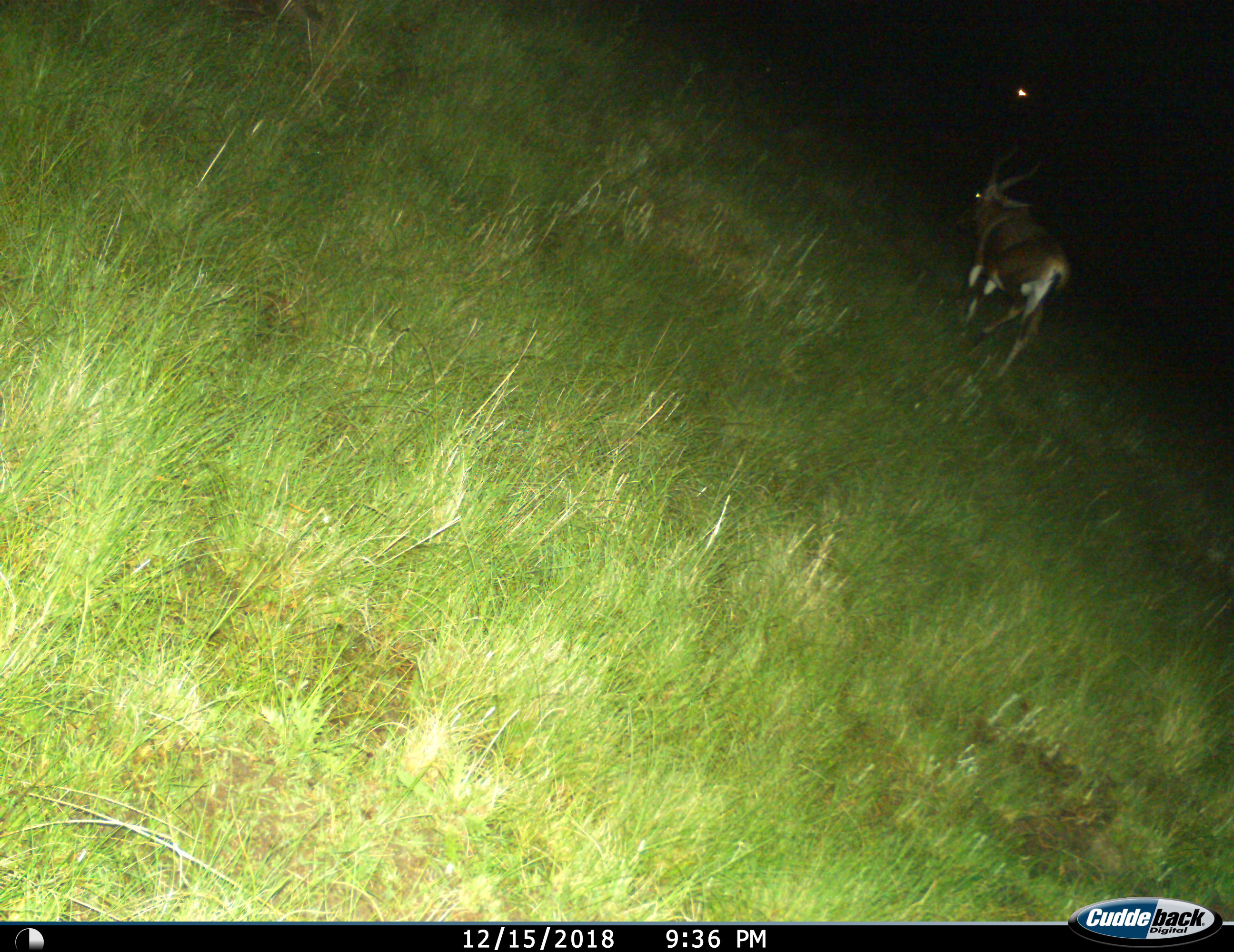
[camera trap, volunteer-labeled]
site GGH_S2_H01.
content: unidentified animal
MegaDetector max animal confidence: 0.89